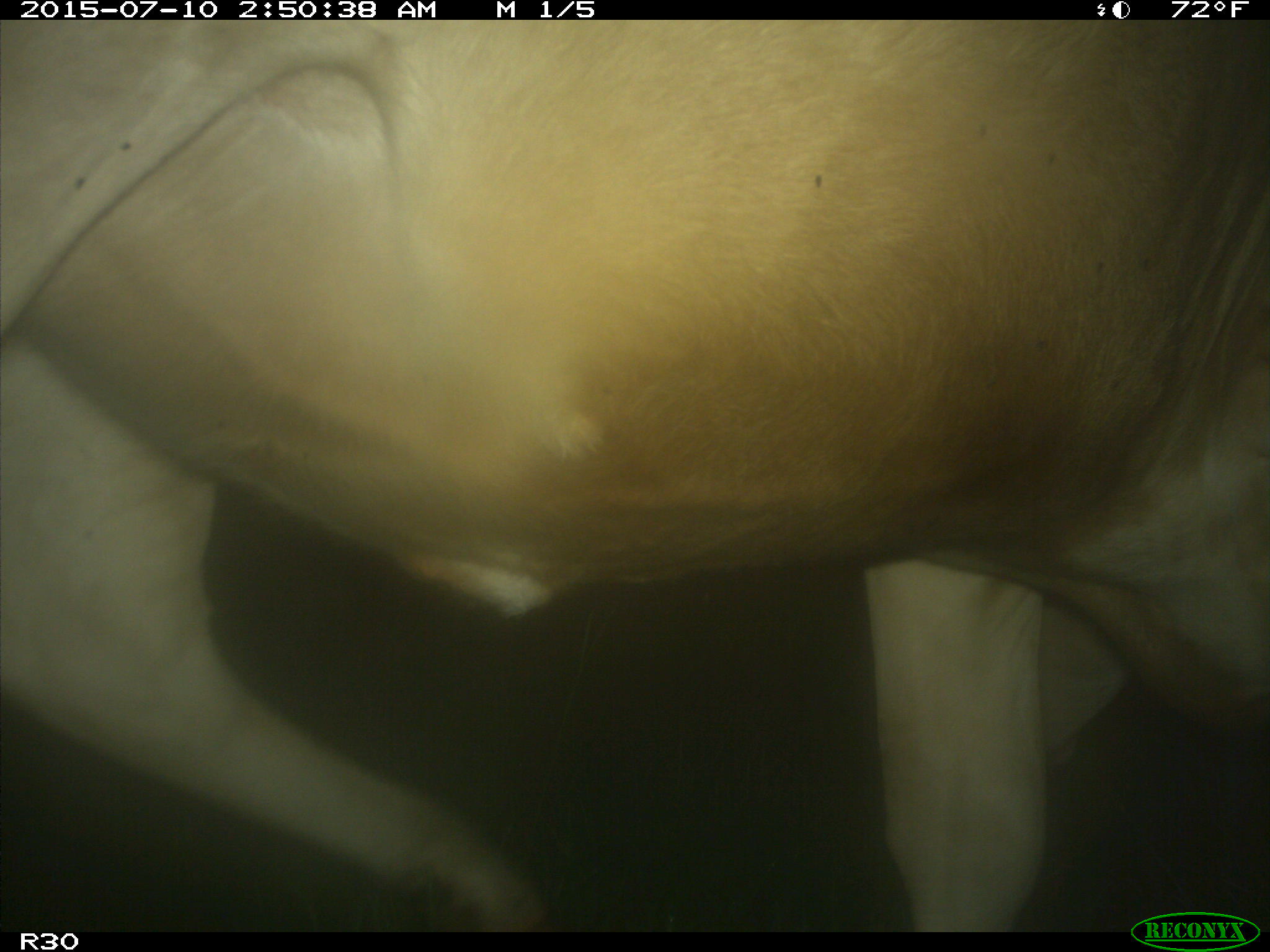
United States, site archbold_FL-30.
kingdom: Animalia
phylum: Chordata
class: Mammalia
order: Artiodactyla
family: Bovidae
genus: Bos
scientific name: Bos taurus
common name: domestic cow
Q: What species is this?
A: Bos taurus (domestic cow).